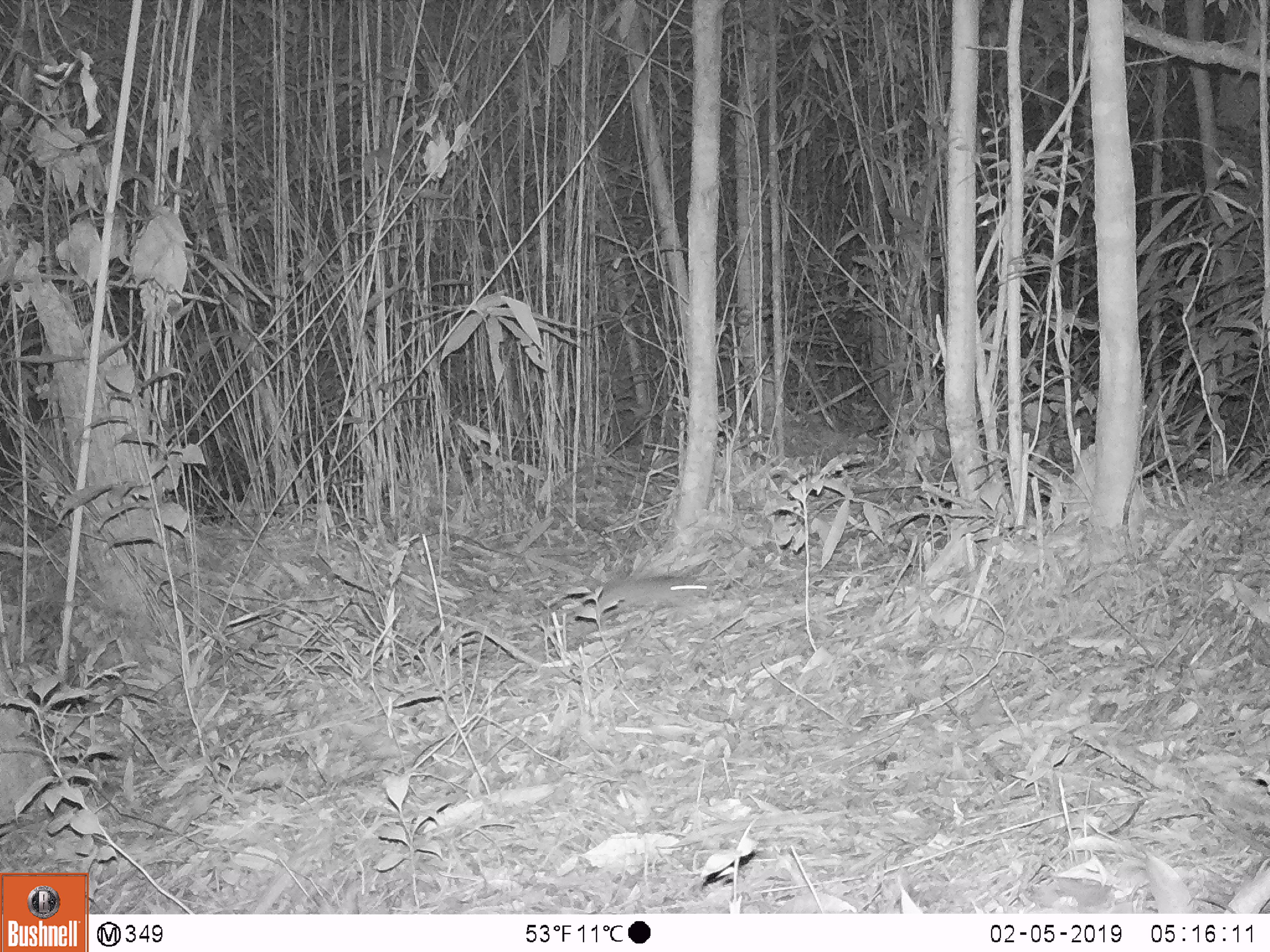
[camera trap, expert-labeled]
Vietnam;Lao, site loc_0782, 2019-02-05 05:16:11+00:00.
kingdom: Animalia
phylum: Chordata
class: Mammalia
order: Rodentia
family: Muridae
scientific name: Muridae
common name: old-world mice and rats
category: unidentified murid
Unidentified murid (old-world mice and rats) (Muridae). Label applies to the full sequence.